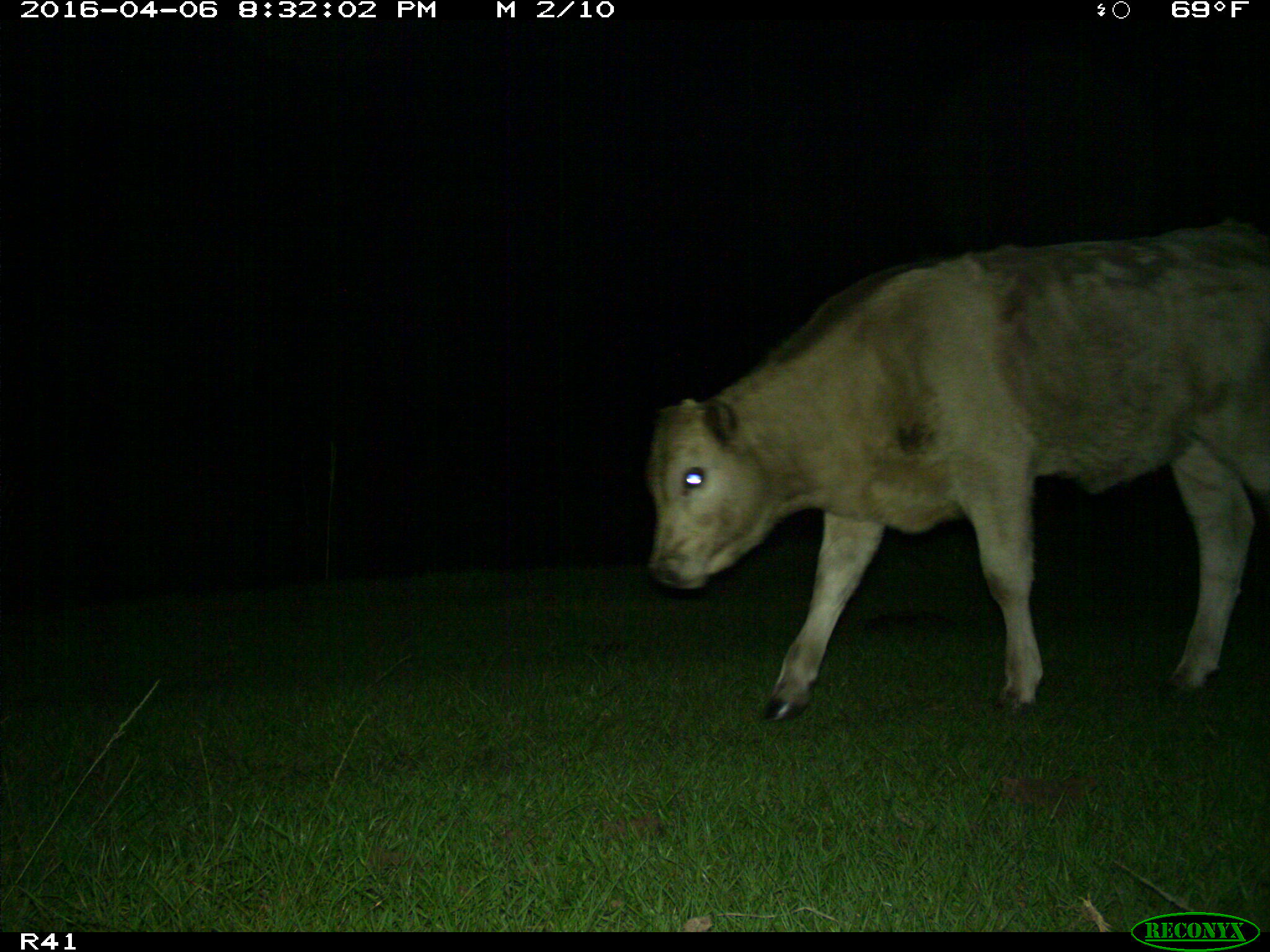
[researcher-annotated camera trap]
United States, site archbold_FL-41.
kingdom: Animalia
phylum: Chordata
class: Mammalia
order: Artiodactyla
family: Bovidae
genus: Bos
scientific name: Bos taurus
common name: domestic cow